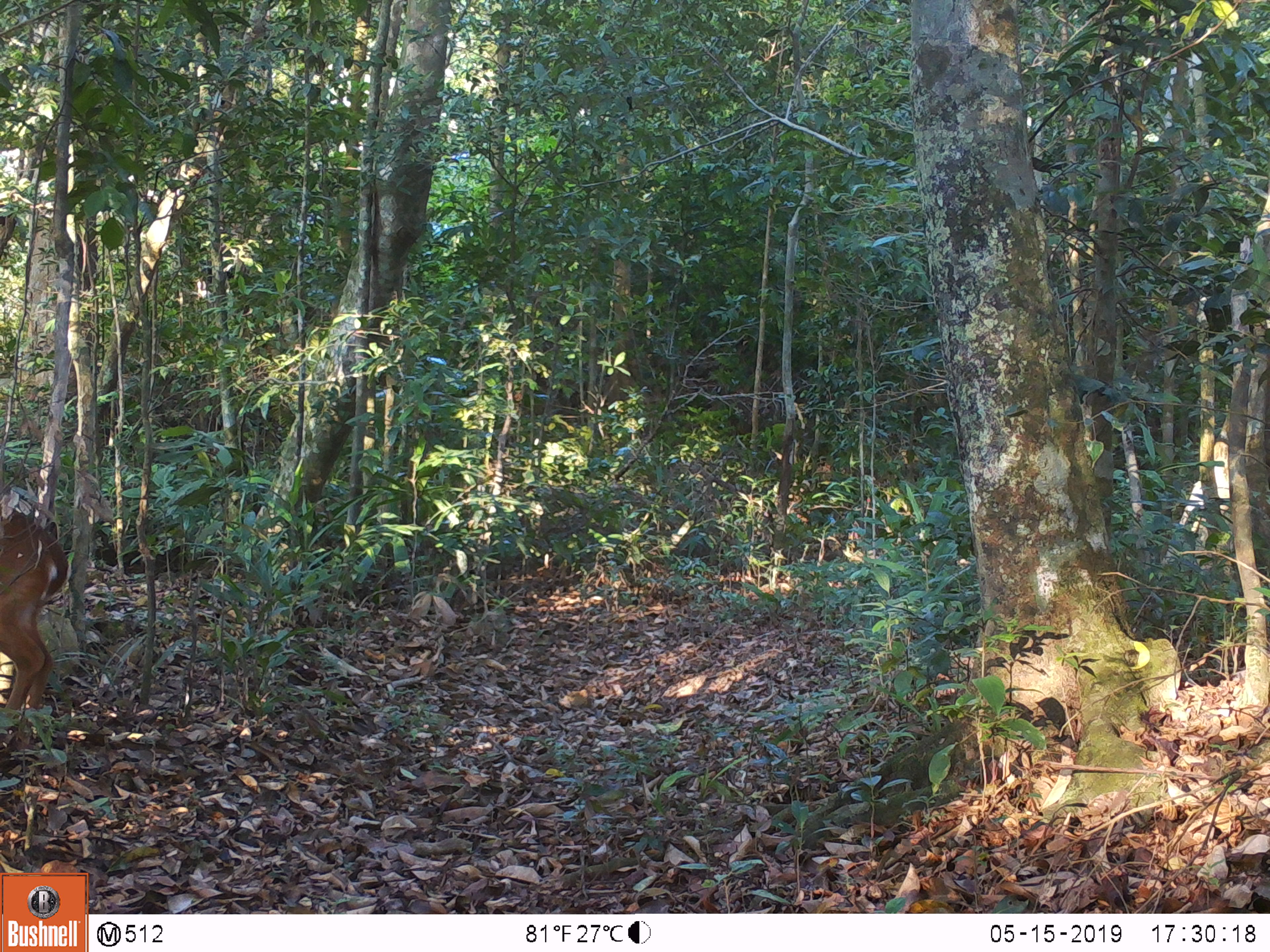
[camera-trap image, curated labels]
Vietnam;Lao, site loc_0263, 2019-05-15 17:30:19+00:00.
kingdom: Animalia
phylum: Chordata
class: Mammalia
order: Artiodactyla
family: Cervidae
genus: Muntiacus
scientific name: Muntiacus vuquangensis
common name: large-antlered muntjac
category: large antlered muntjac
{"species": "large antlered muntjac (large-antlered muntjac) (Muntiacus vuquangensis)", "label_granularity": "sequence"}